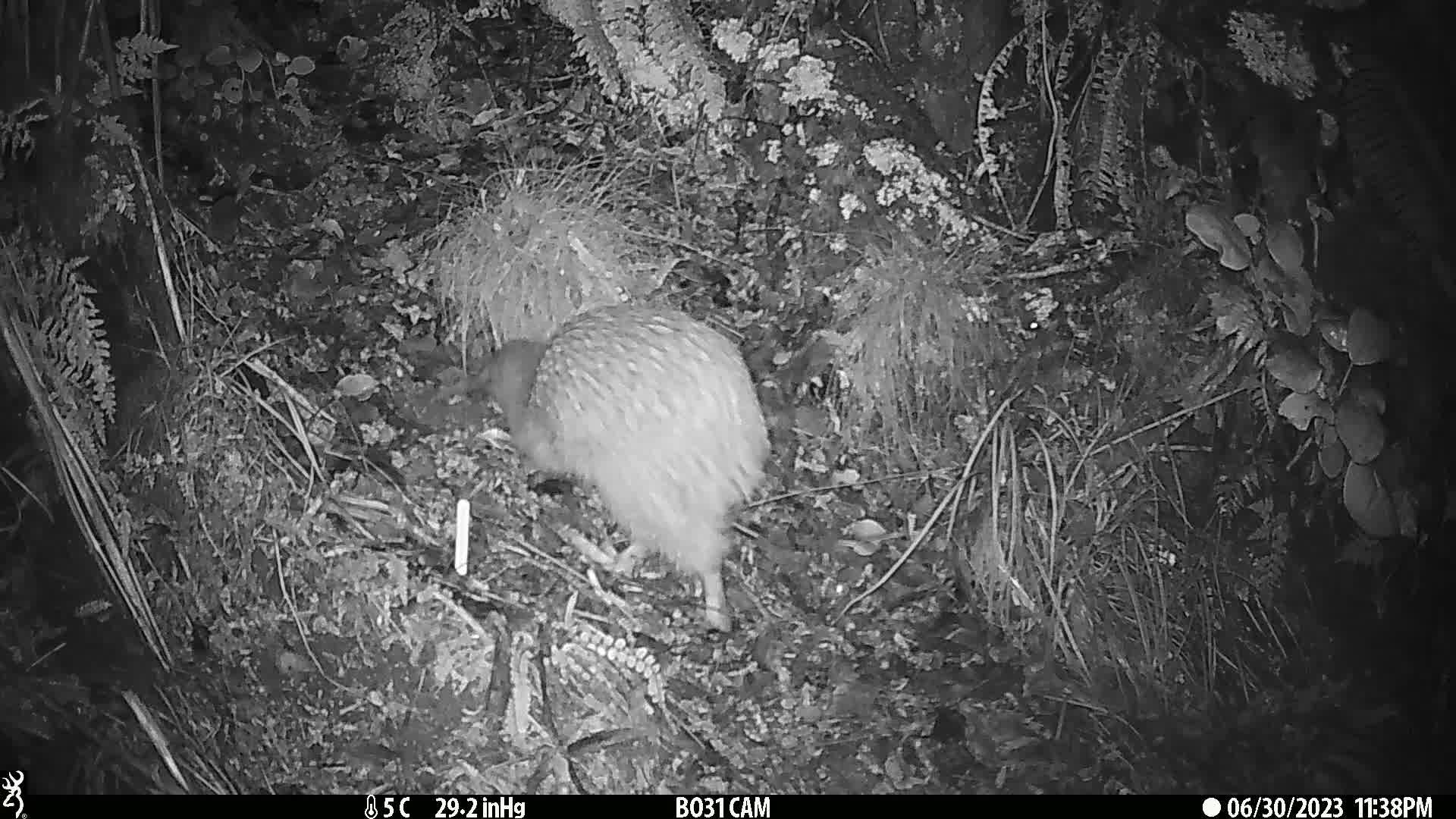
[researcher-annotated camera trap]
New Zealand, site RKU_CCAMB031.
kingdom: Animalia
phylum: Chordata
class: Aves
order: Apterygiformes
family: Apterygidae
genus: Apteryx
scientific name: Apteryx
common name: kiwi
Kiwi (Apteryx).